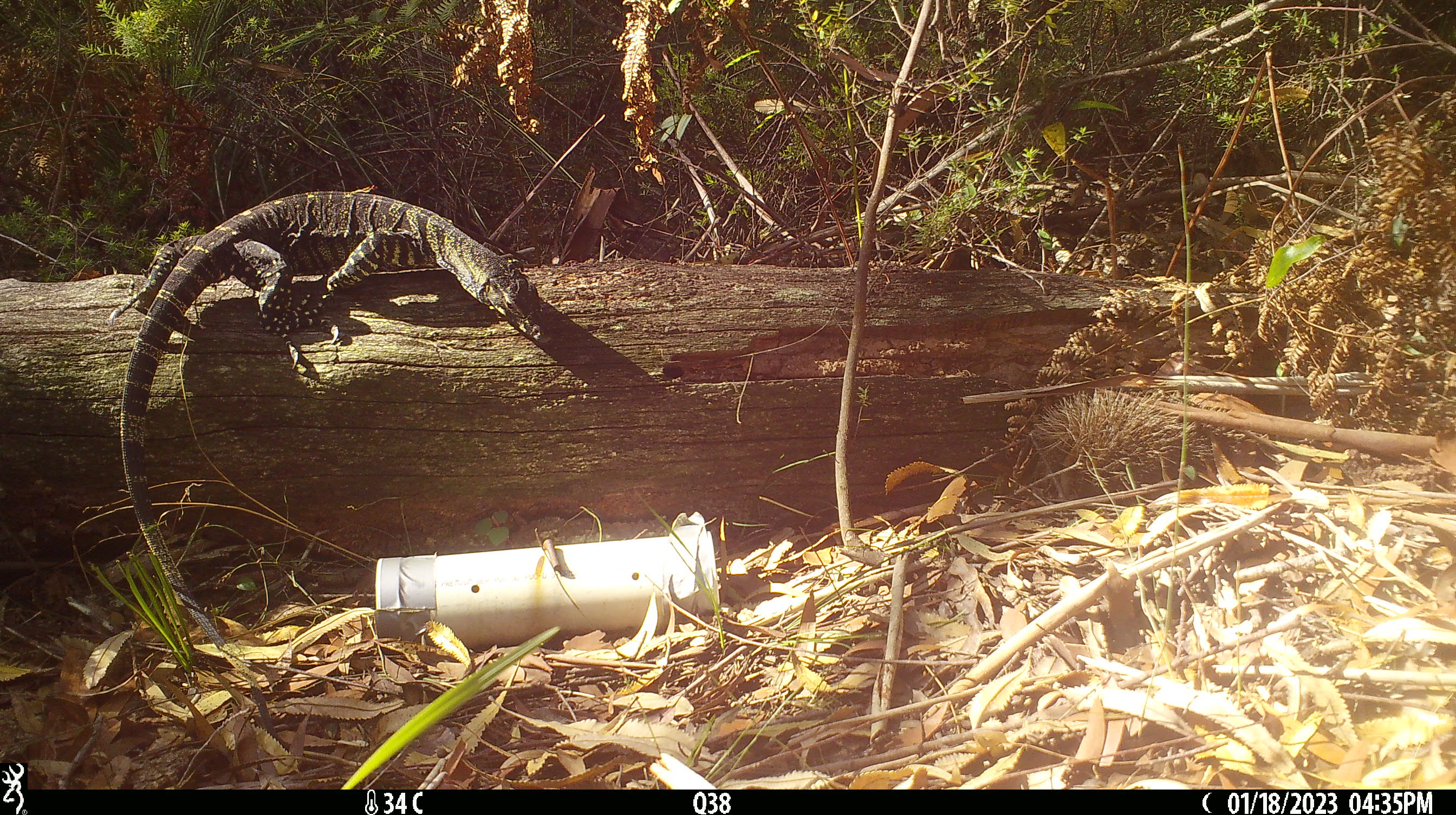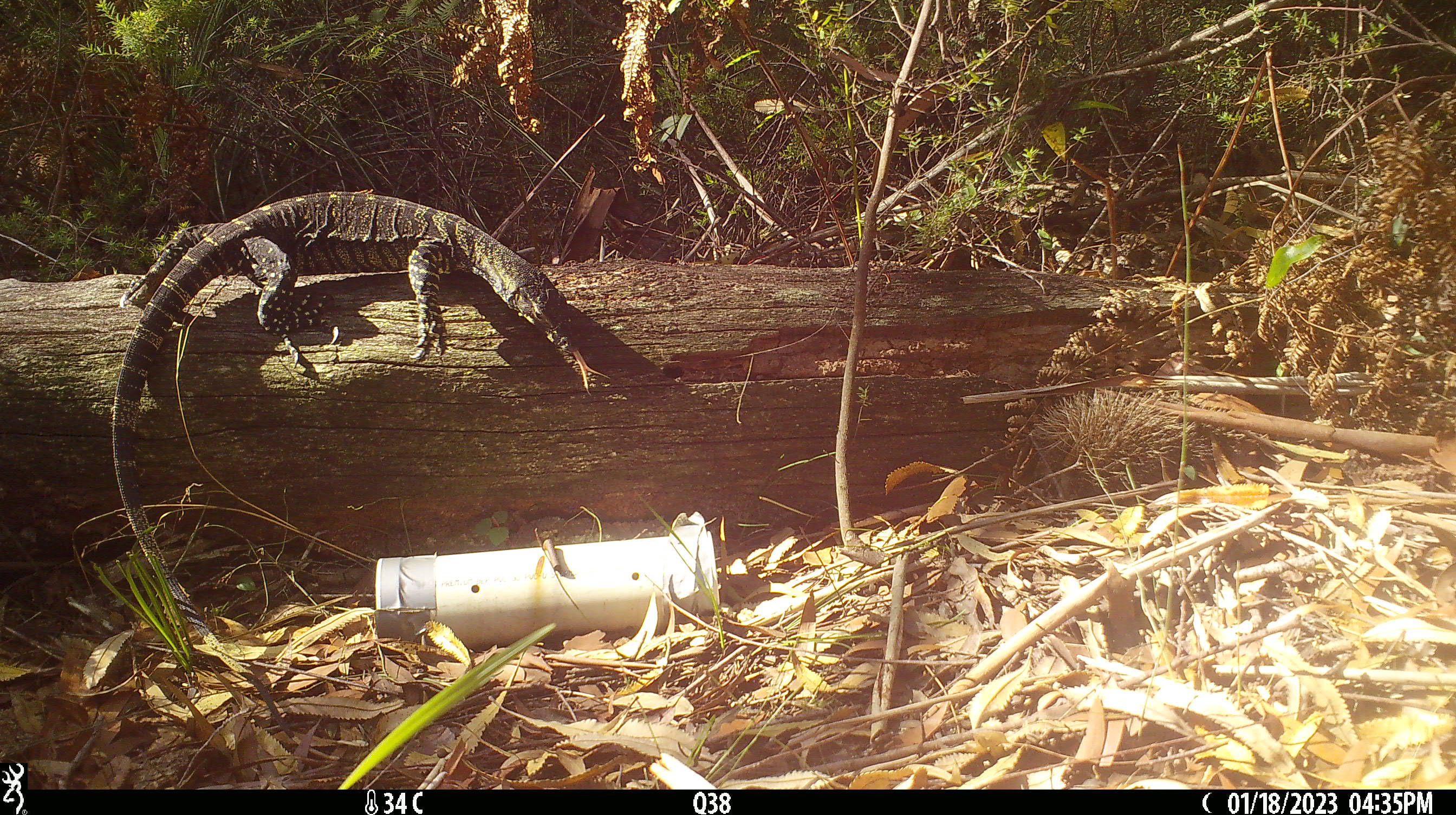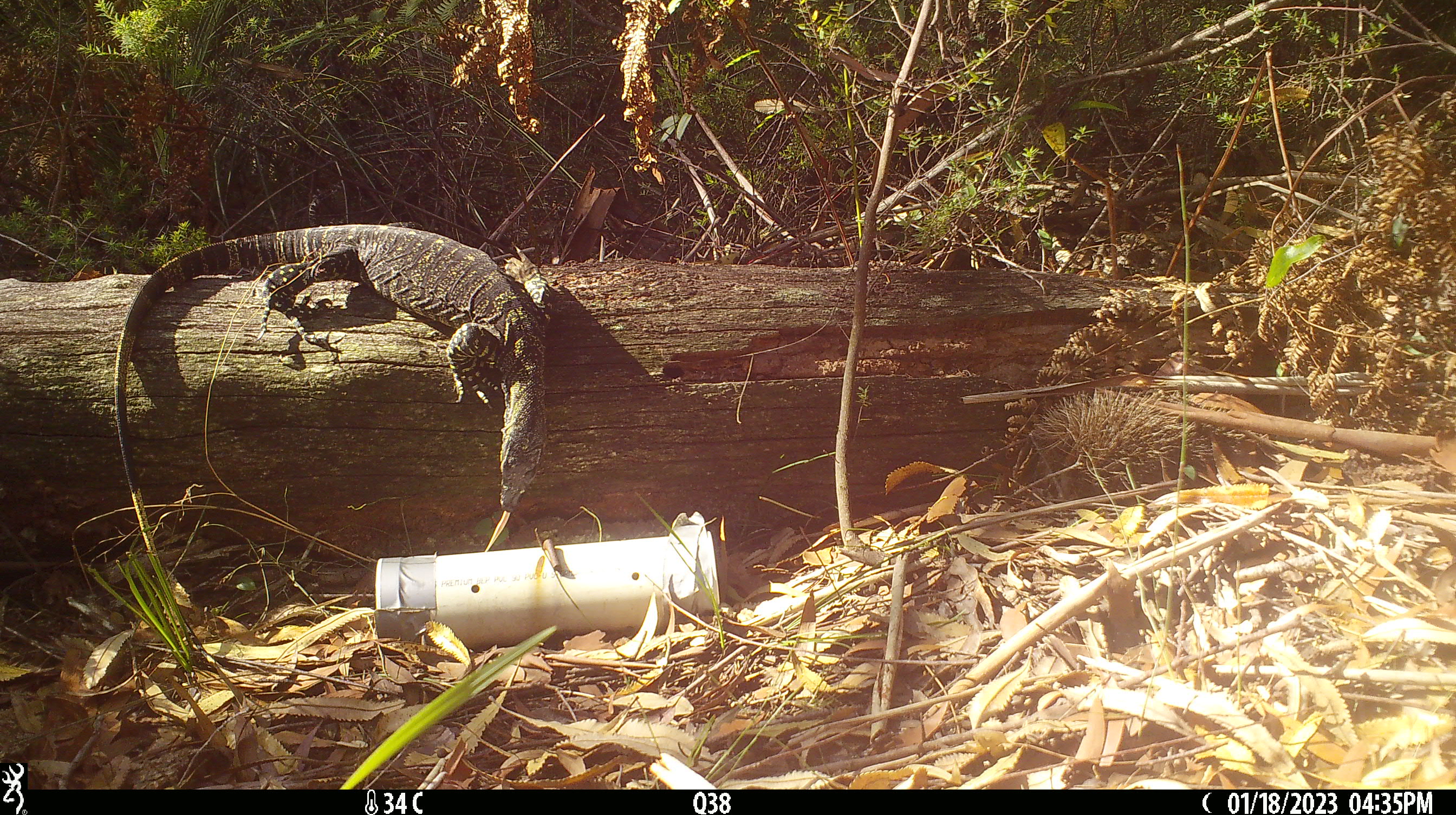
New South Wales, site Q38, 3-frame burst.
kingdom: Animalia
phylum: Chordata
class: Reptilia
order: Squamata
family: Varanidae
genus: Varanus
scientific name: Varanus varius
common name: lace monitor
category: goanna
Goanna (lace monitor) (Varanus varius).